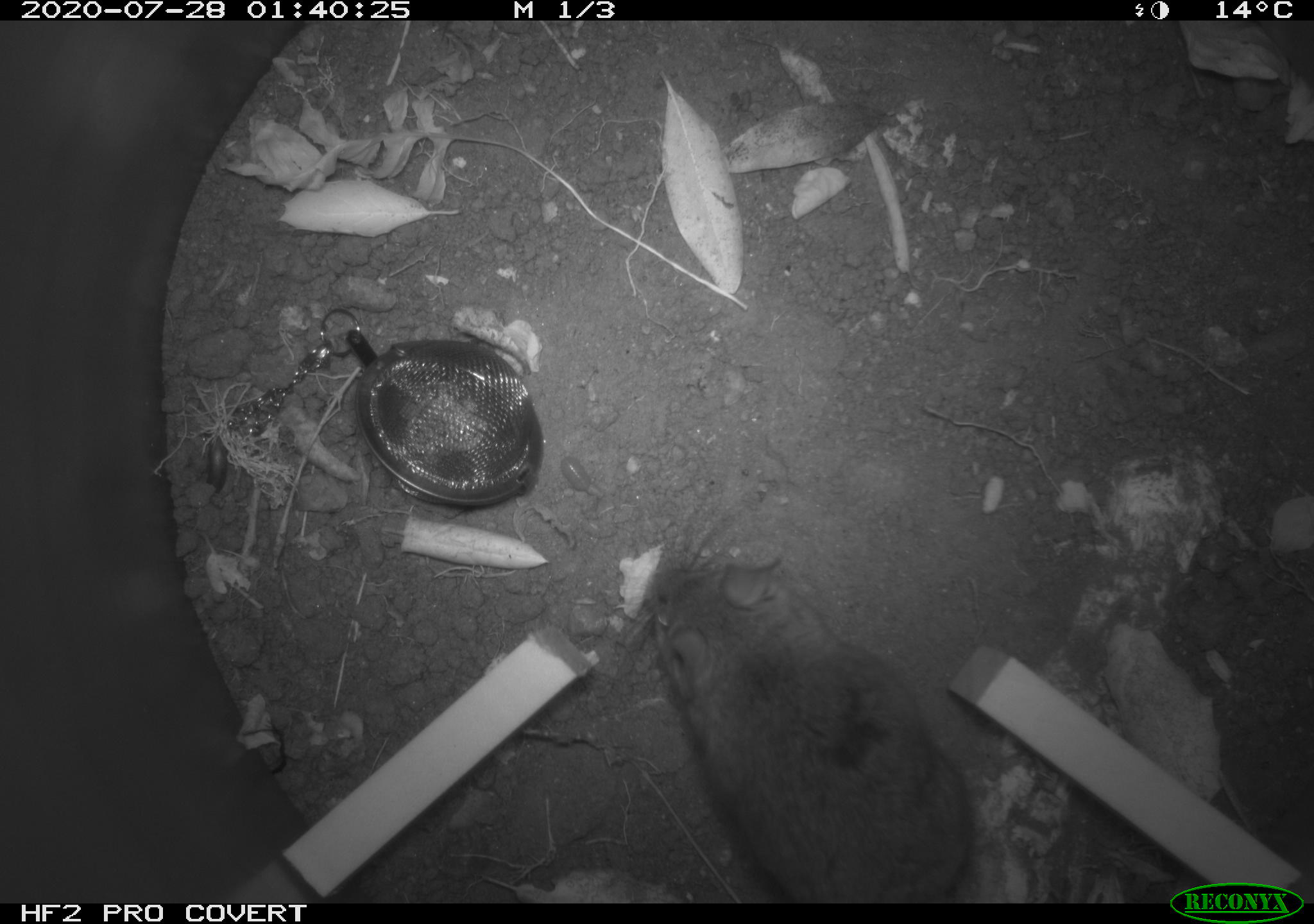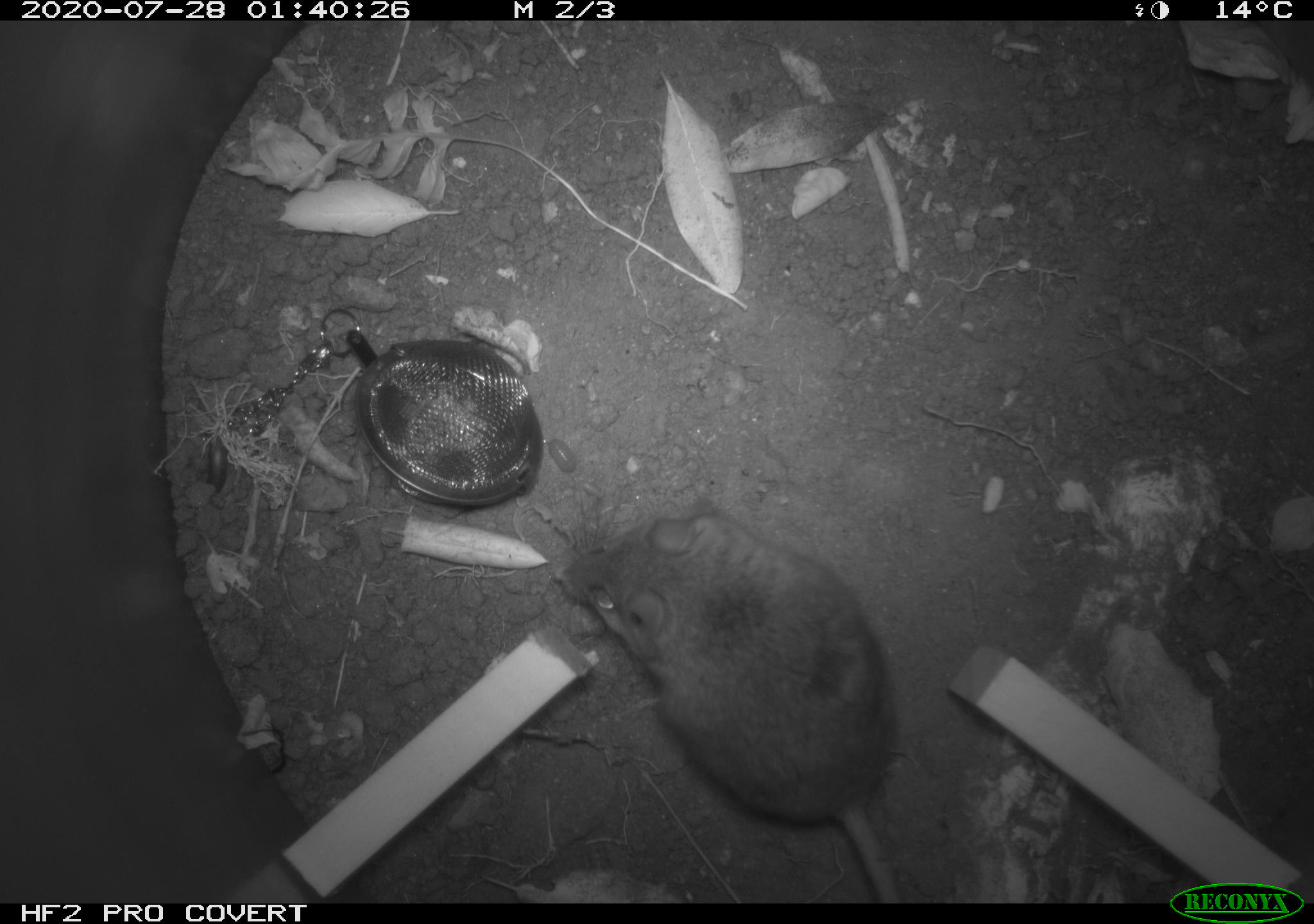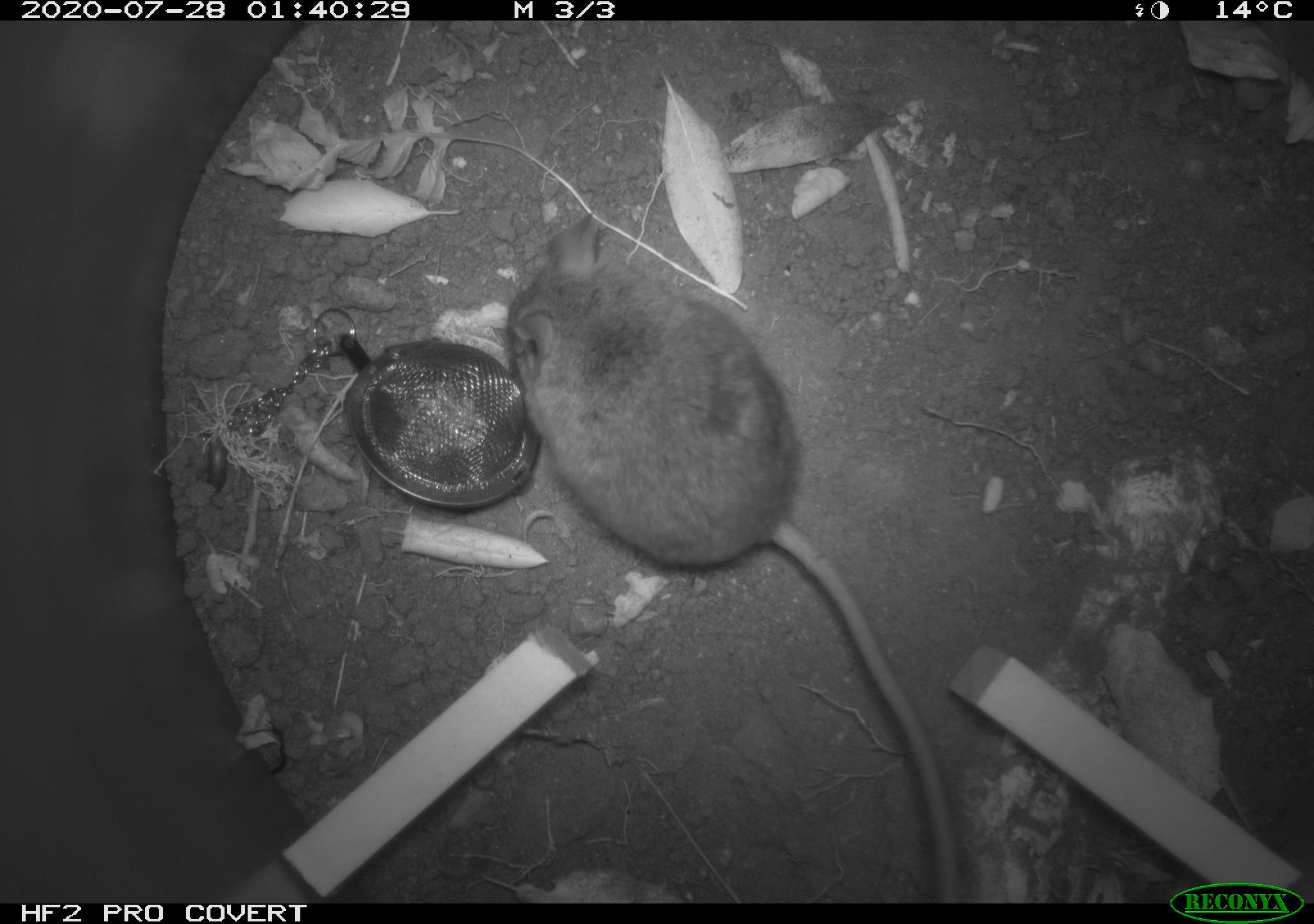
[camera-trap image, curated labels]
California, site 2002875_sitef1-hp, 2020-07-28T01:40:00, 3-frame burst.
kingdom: Animalia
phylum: Chordata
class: Mammalia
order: Rodentia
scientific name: Rodentia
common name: rodent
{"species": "rodent (Rodentia)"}